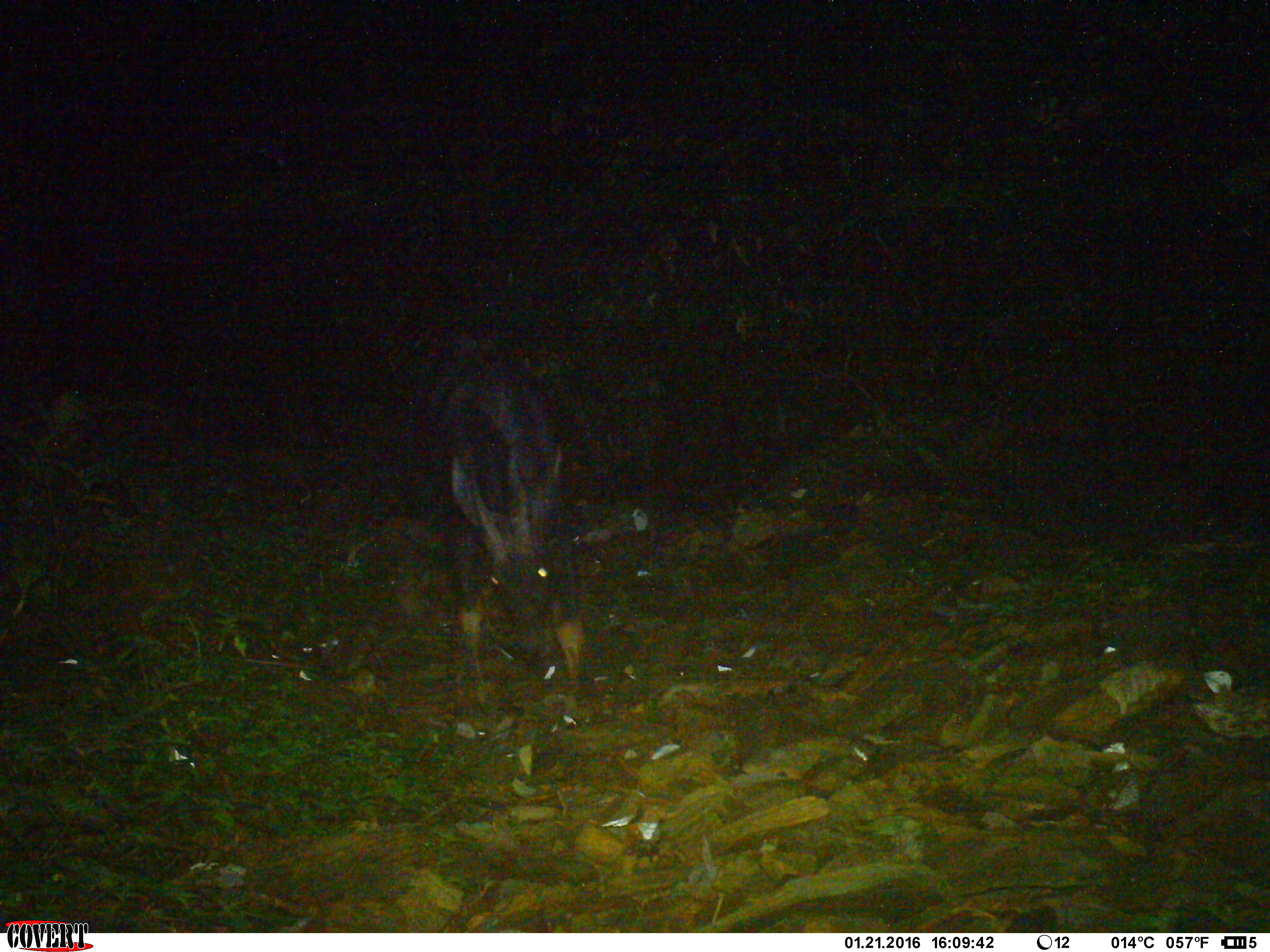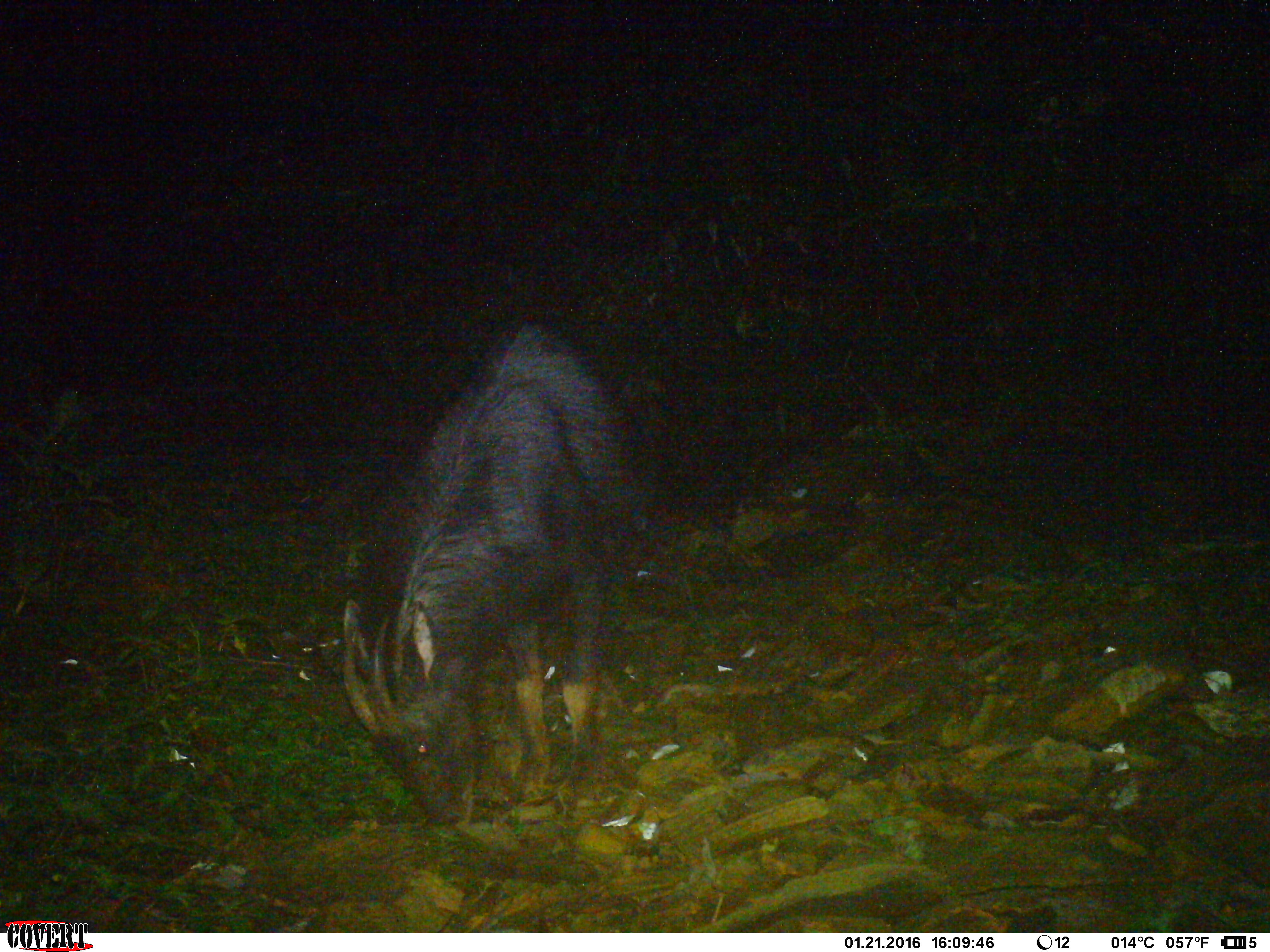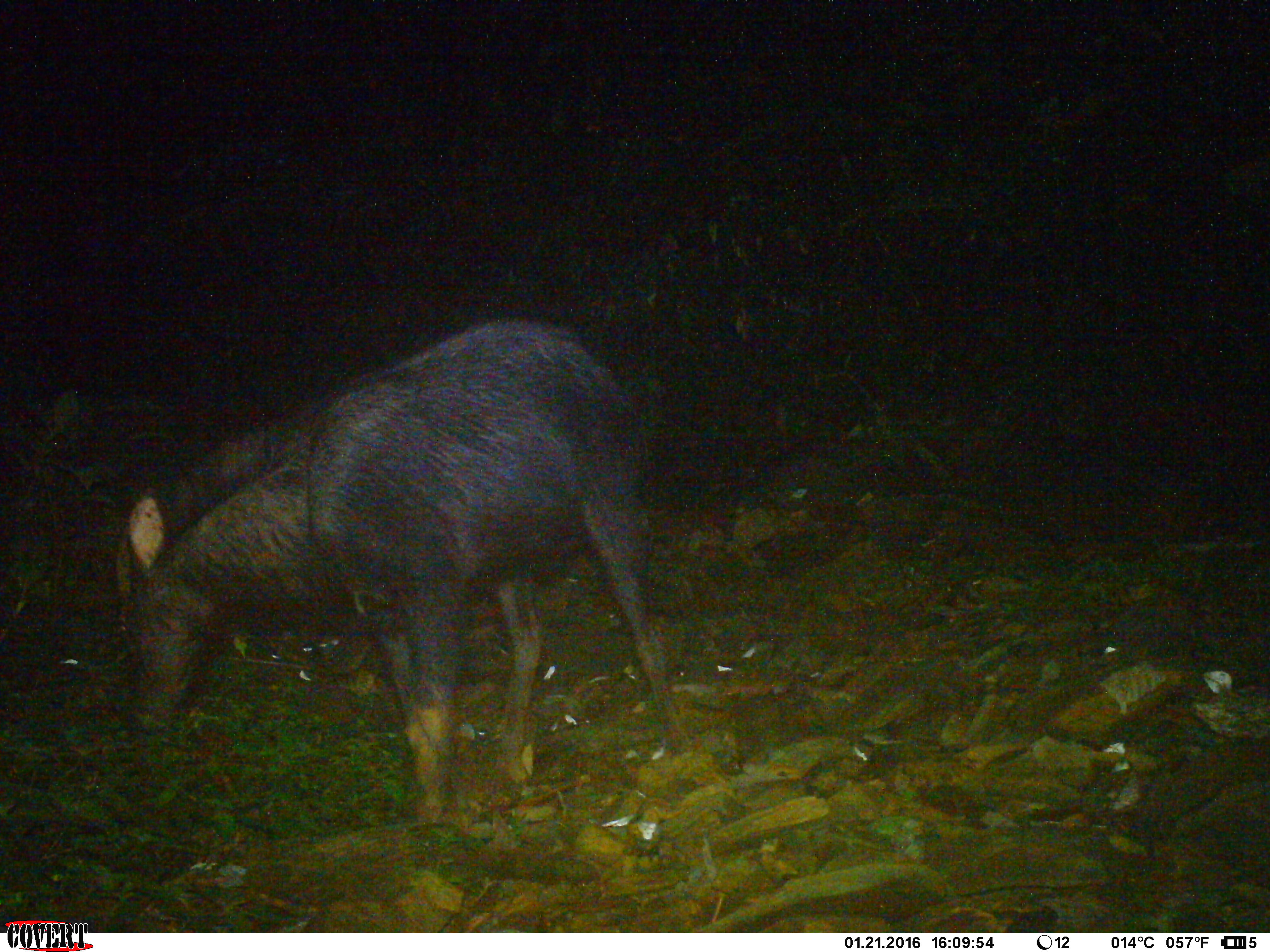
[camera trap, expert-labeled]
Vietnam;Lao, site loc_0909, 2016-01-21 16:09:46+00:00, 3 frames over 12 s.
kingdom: Animalia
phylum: Chordata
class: Mammalia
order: Artiodactyla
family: Bovidae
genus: Capricornis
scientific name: Capricornis sumatraensis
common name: chinese serow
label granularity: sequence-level